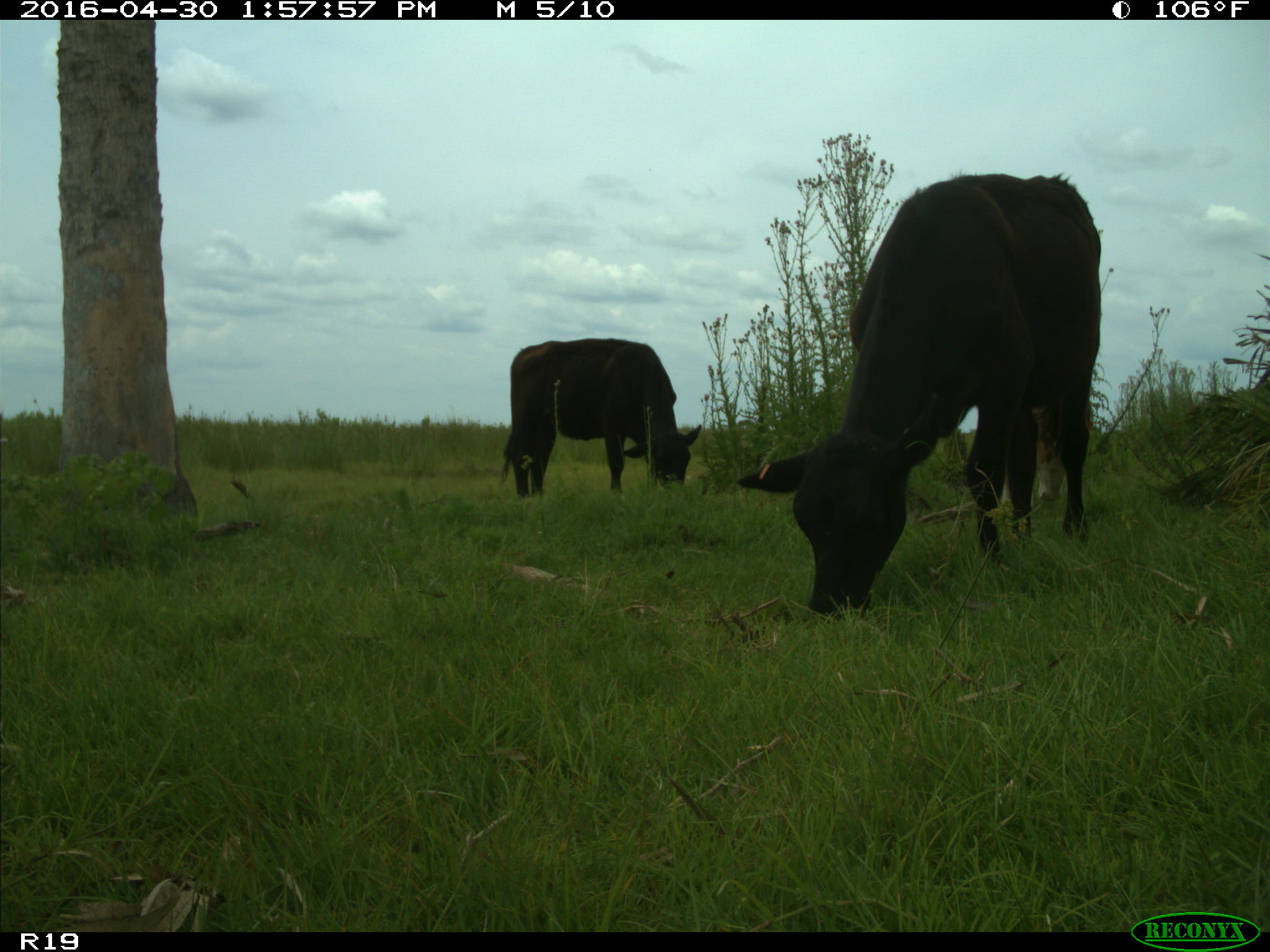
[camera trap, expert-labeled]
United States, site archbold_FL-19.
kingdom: Animalia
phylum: Chordata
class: Mammalia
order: Artiodactyla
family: Bovidae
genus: Bos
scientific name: Bos taurus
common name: domestic cow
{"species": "Bos taurus (domestic cow)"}